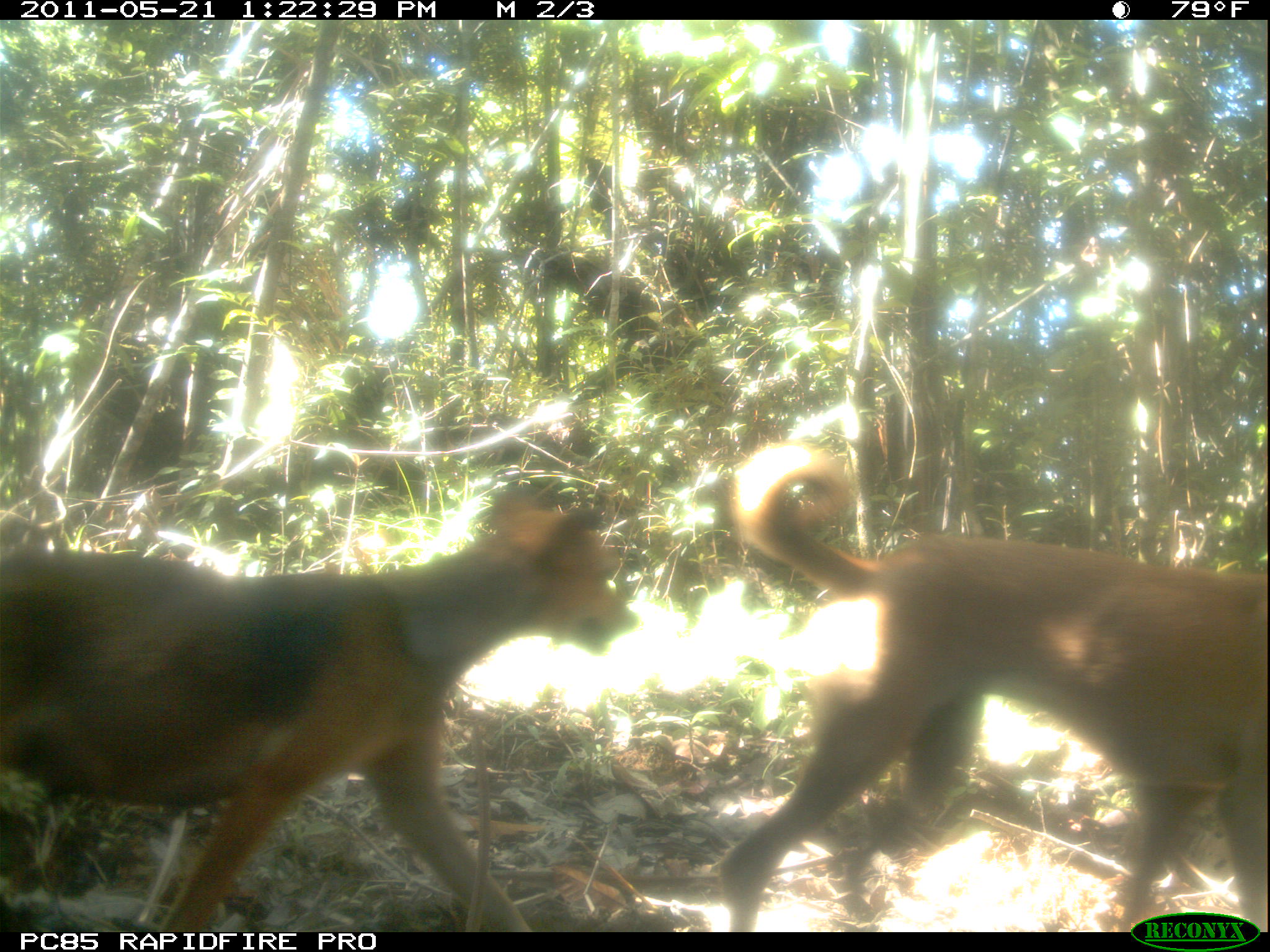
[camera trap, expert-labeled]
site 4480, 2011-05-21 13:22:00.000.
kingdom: Animalia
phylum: Chordata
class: Mammalia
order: Carnivora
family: Canidae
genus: Canis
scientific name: Canis familiaris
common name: domestic dog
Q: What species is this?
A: Canis familiaris (domestic dog).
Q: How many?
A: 1.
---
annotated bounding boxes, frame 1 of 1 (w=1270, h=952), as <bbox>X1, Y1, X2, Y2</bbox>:
canis familiaris: <bbox>0, 492, 632, 930</bbox>; <bbox>713, 442, 1265, 929</bbox>